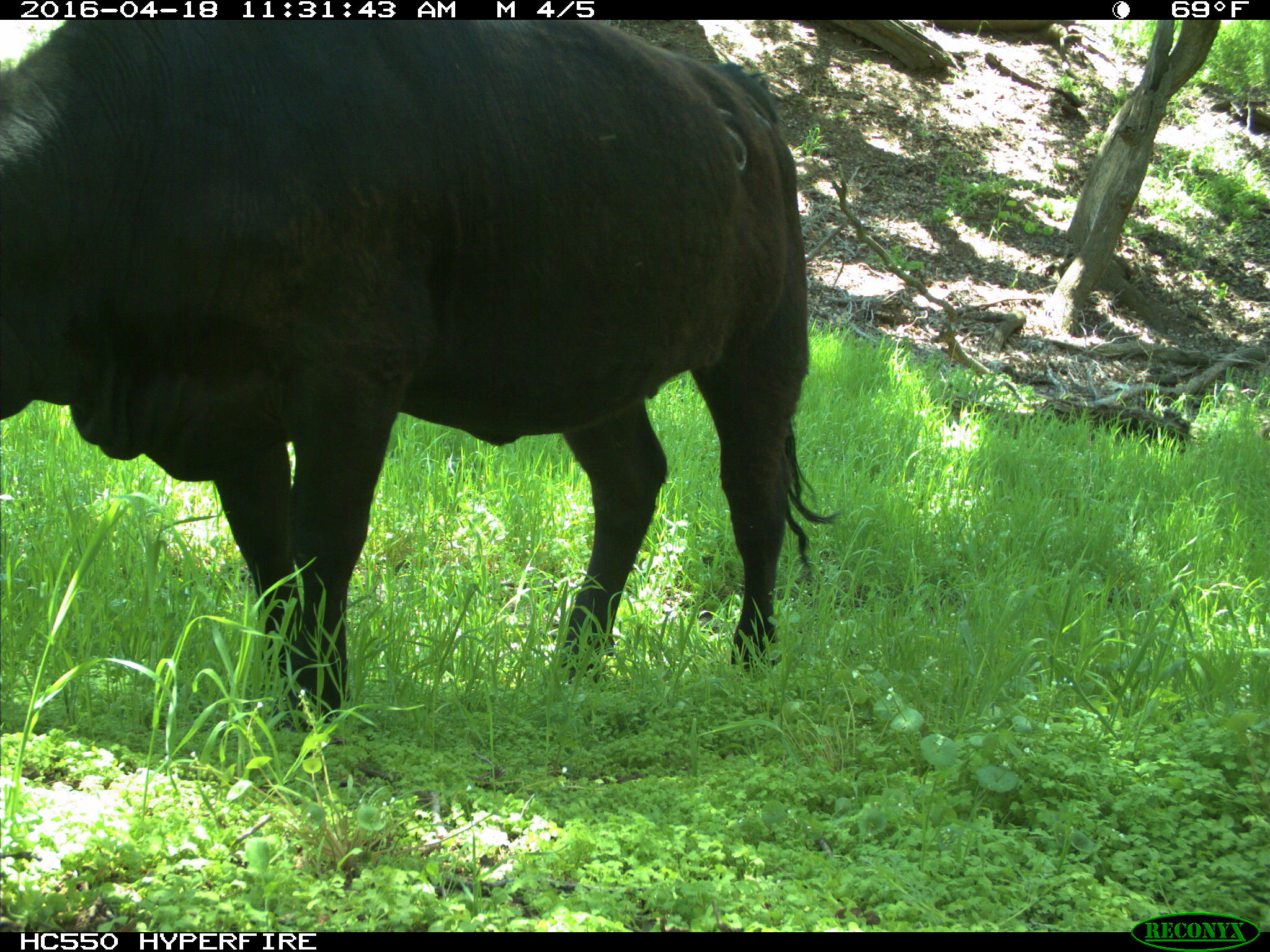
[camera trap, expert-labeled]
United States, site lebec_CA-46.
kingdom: Animalia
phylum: Chordata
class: Mammalia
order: Artiodactyla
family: Bovidae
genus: Bos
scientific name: Bos taurus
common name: domestic cow